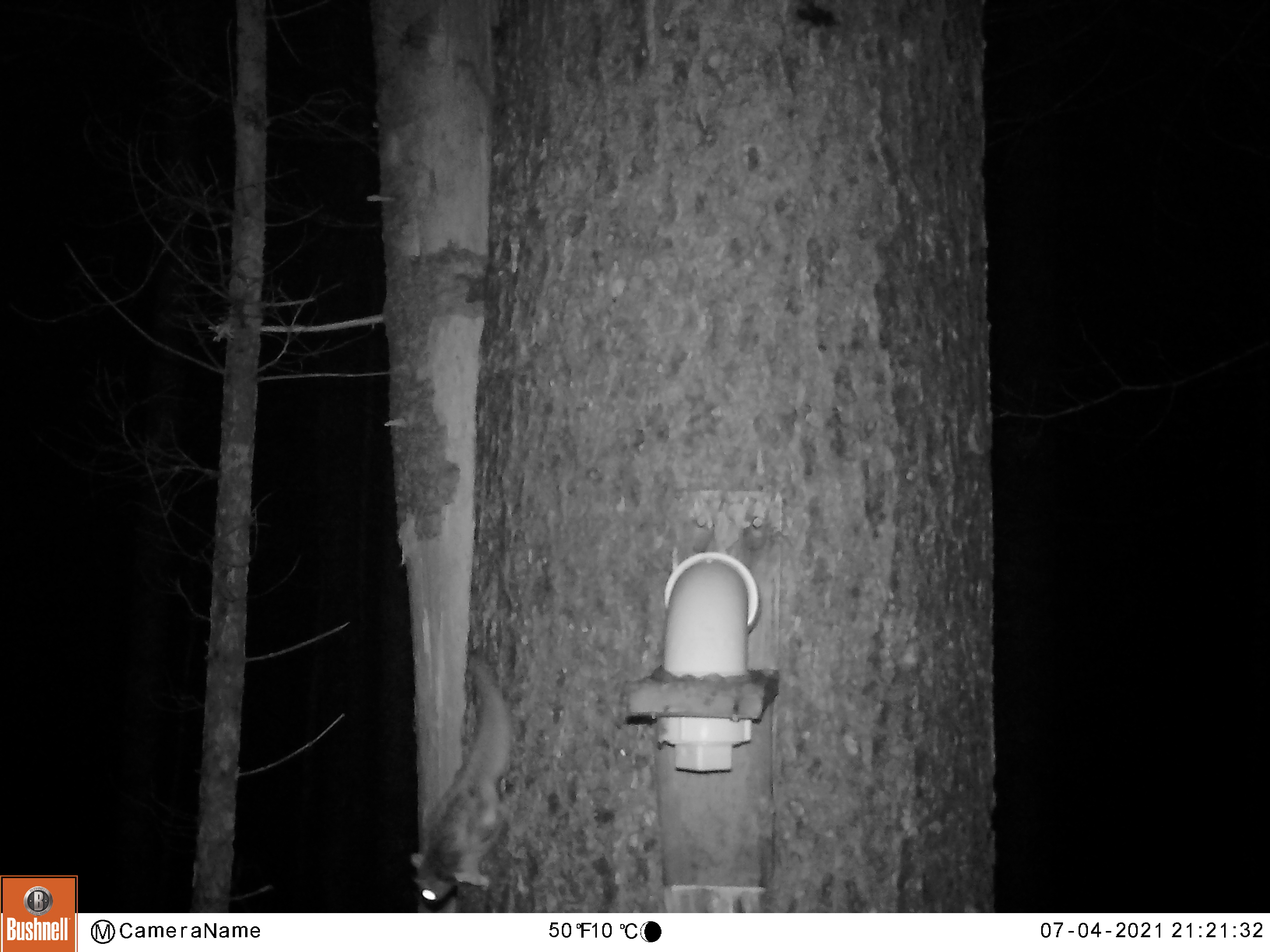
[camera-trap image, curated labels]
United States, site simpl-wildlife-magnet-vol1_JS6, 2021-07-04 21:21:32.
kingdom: Animalia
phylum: Chordata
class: Mammalia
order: Rodentia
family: Sciuridae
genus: Glaucomys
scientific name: Glaucomys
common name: flying squirrel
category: flying squirrel sp.